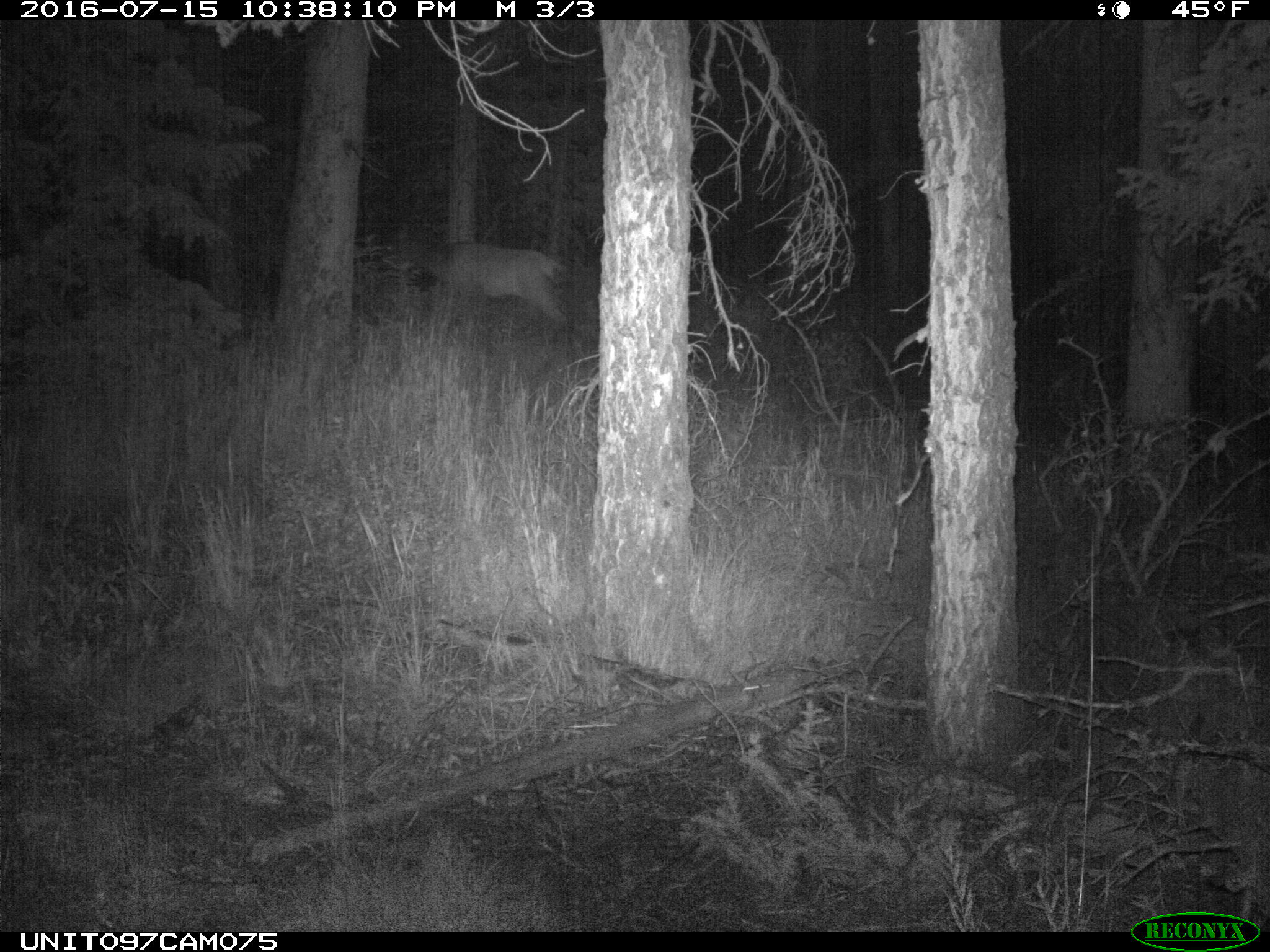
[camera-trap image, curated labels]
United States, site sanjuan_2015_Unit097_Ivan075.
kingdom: Animalia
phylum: Chordata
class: Mammalia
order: Artiodactyla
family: Cervidae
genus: Cervus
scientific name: Cervus elaphus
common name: red deer